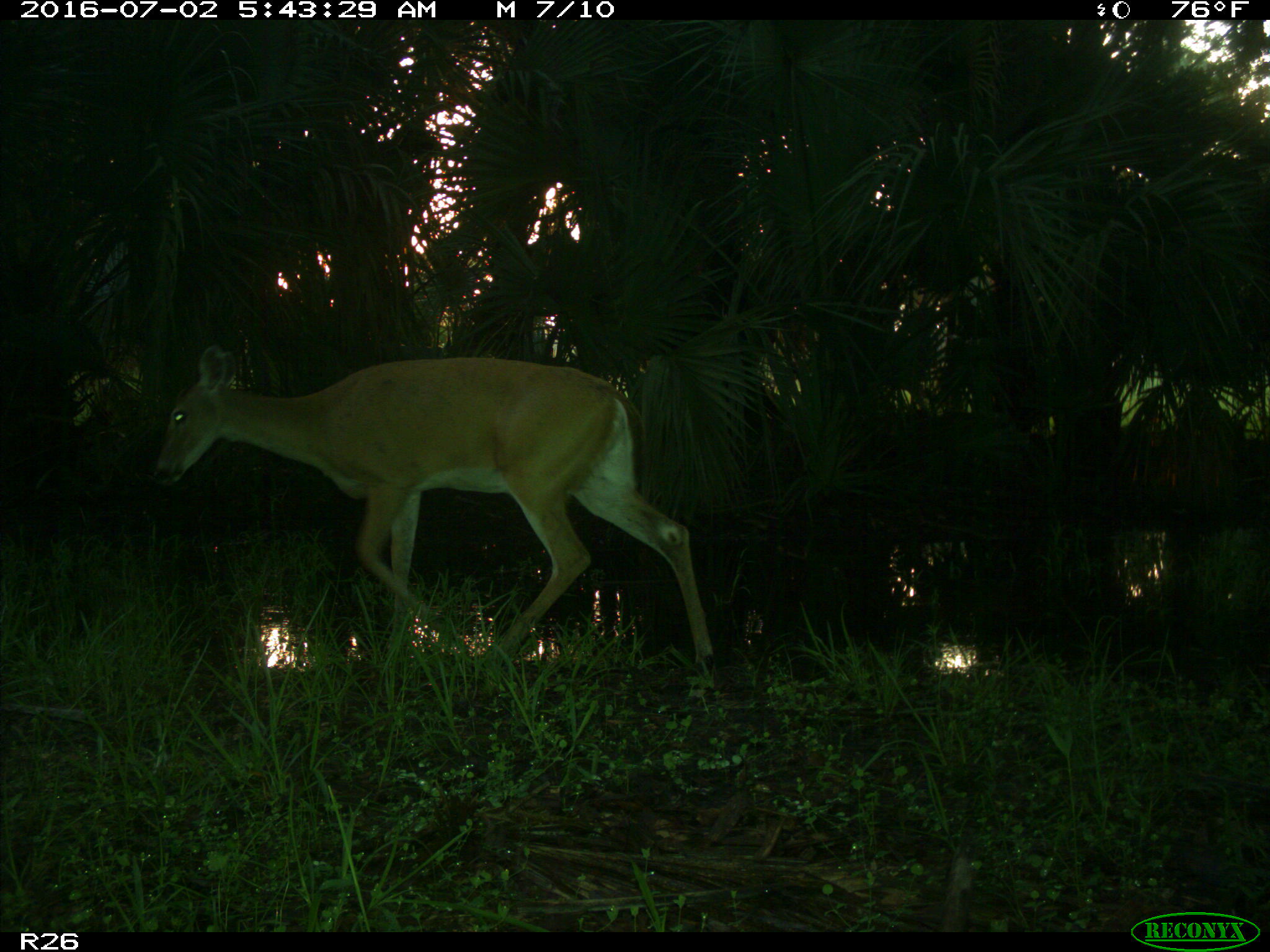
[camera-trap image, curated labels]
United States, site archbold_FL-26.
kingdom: Animalia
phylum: Chordata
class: Mammalia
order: Artiodactyla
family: Cervidae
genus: Odocoileus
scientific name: Odocoileus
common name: deer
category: unidentified deer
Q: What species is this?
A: Unidentified deer (deer) (Odocoileus).